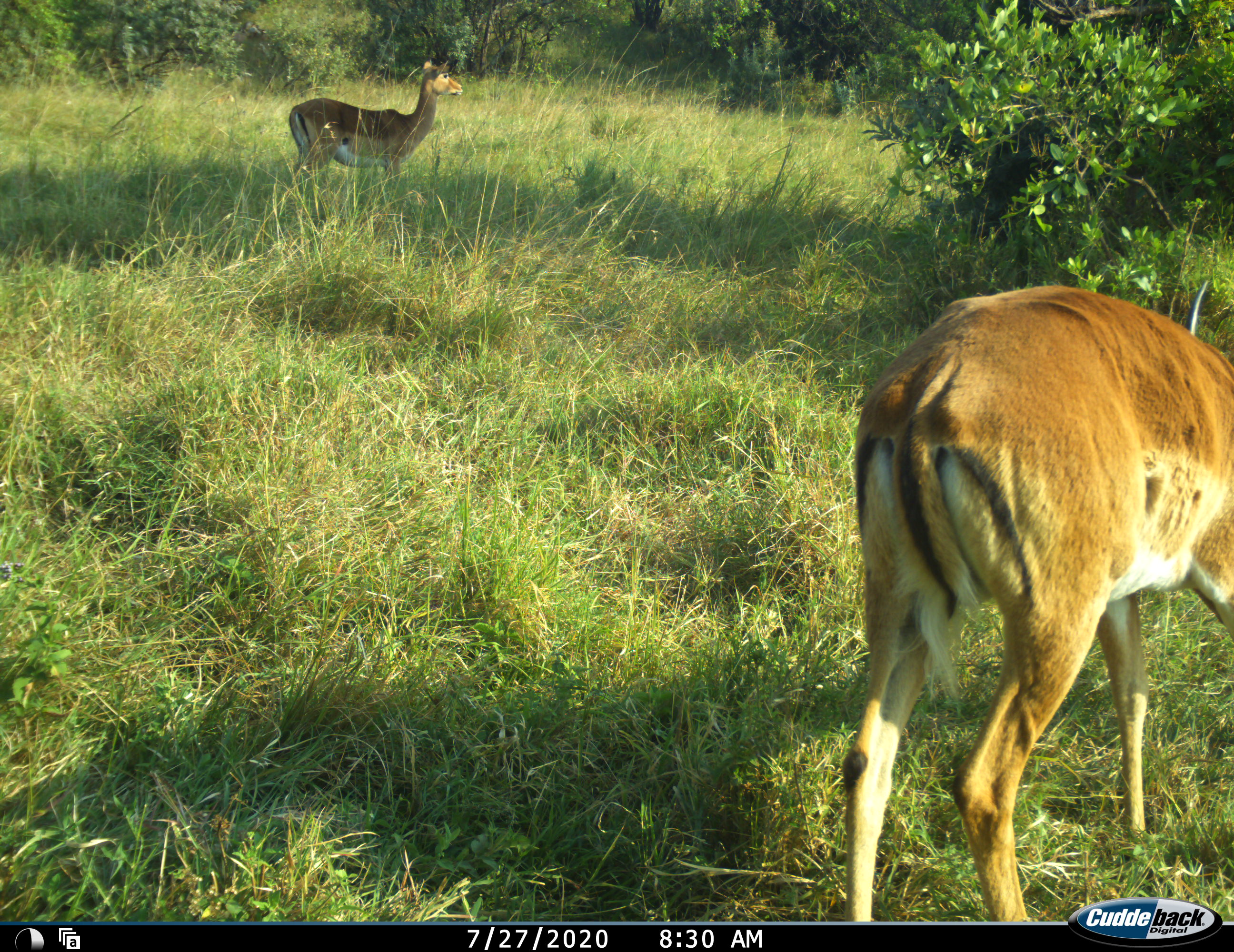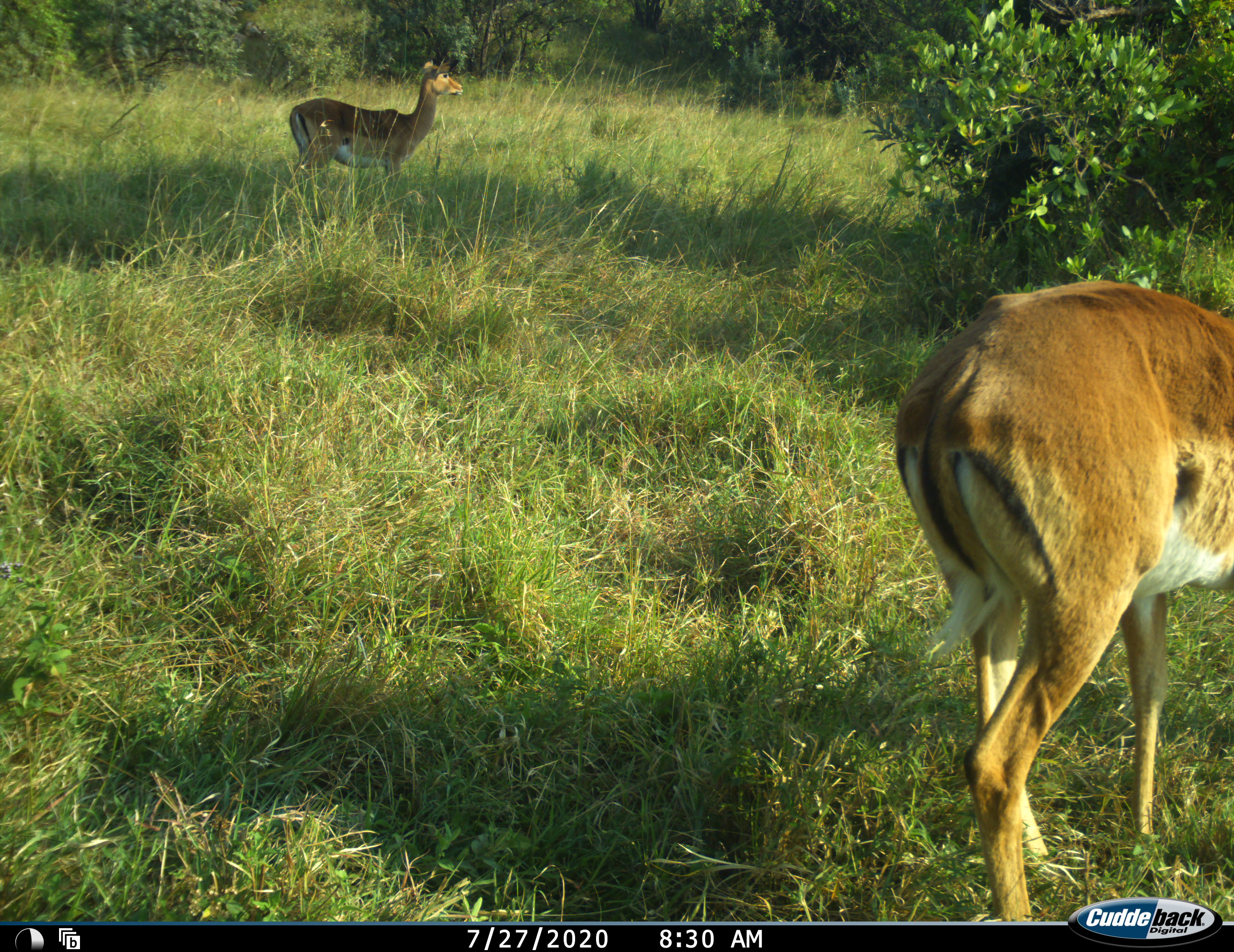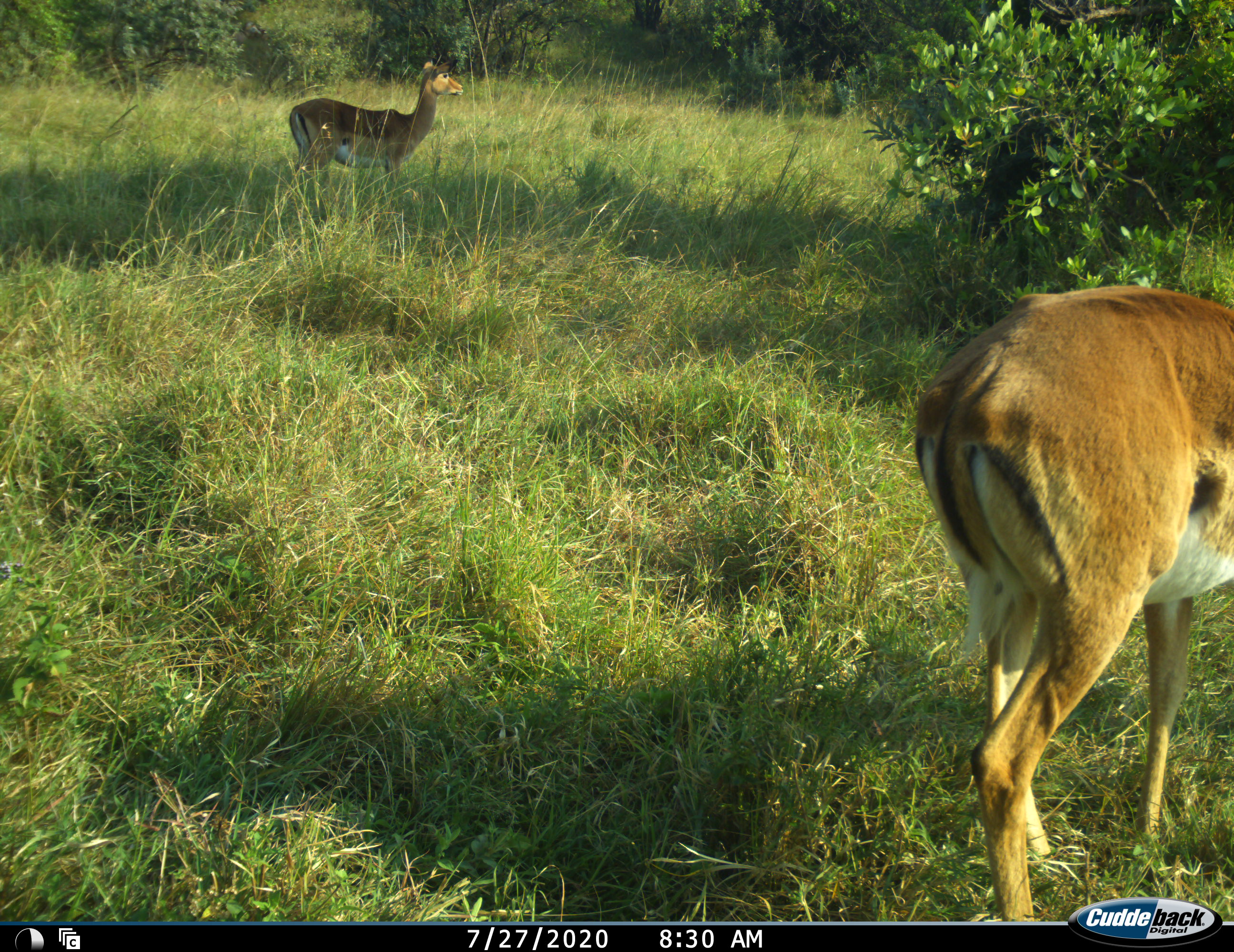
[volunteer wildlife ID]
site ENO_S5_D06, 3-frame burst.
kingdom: Animalia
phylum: Chordata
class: Mammalia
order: Artiodactyla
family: Bovidae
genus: Aepyceros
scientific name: Aepyceros melampus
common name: impala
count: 2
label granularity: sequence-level